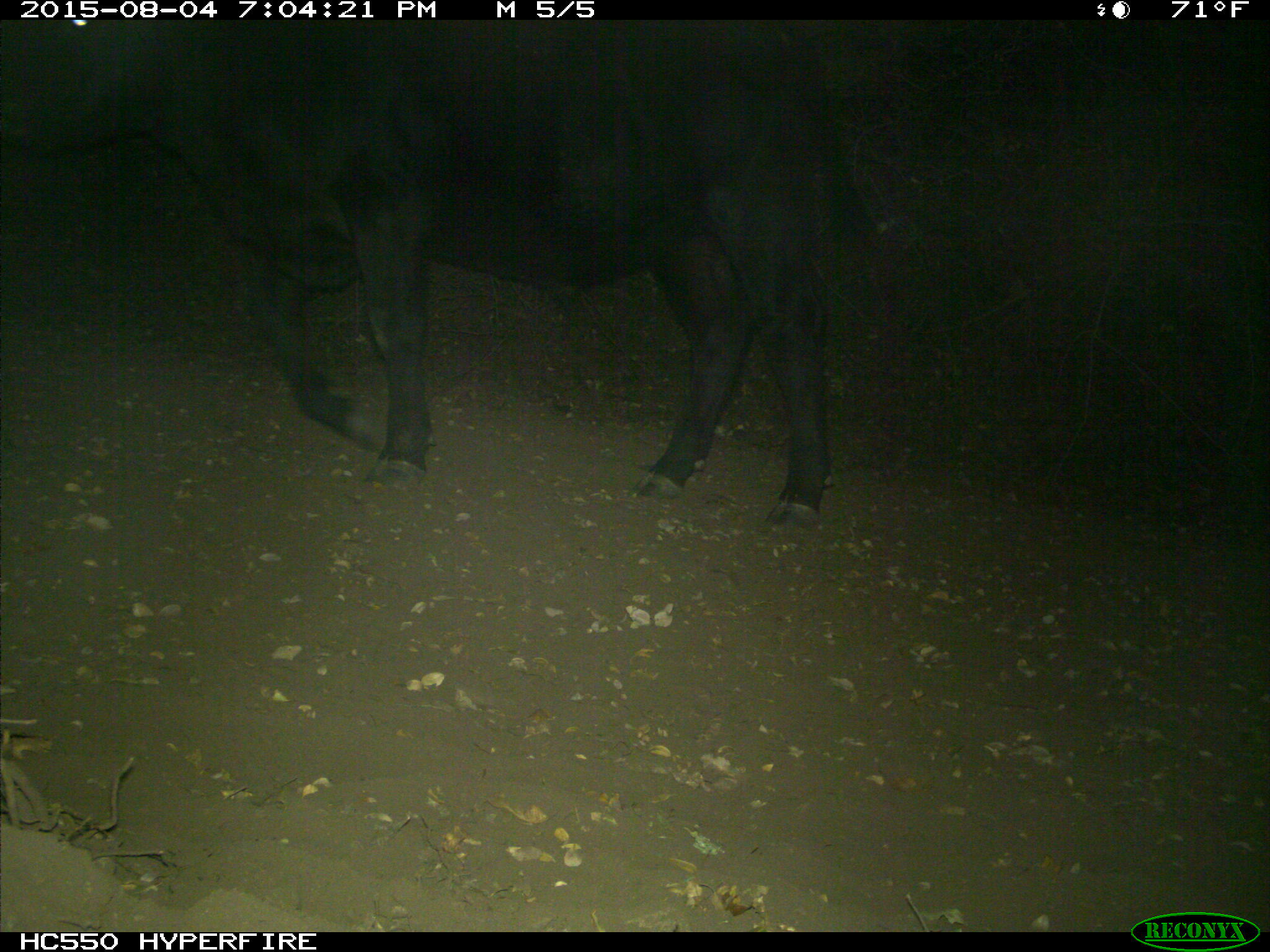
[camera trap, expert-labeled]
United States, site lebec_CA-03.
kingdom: Animalia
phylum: Chordata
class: Mammalia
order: Artiodactyla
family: Bovidae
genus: Bos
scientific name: Bos taurus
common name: domestic cow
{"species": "Bos taurus (domestic cow)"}